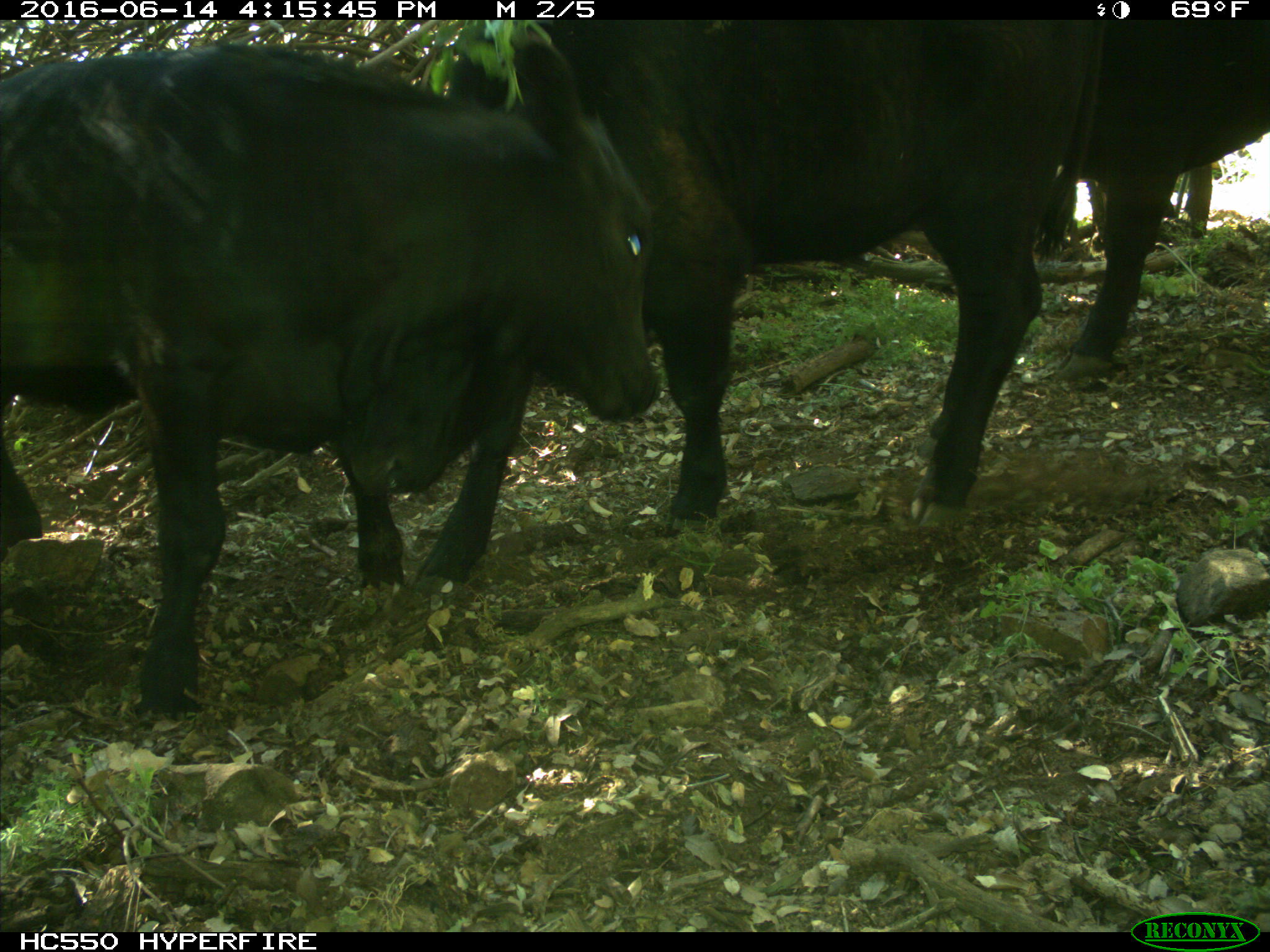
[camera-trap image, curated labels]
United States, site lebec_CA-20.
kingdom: Animalia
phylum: Chordata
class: Mammalia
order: Artiodactyla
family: Bovidae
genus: Bos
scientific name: Bos taurus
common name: domestic cow